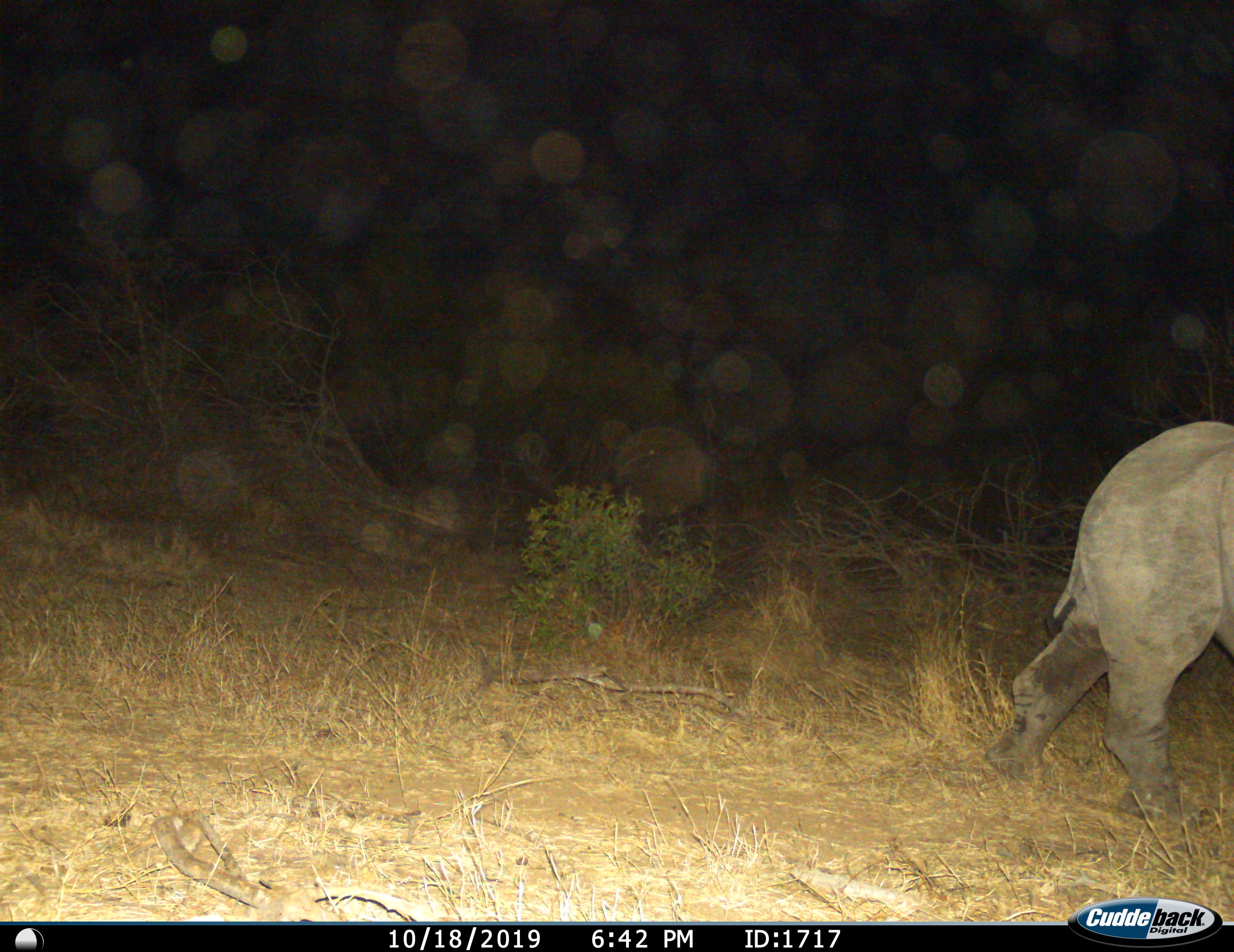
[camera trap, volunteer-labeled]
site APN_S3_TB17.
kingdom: Animalia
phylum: Chordata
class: Mammalia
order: Perissodactyla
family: Rhinocerotidae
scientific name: Rhinocerotidae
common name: unknown rhinoceros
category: rhinocerosunknown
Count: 1.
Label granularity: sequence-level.